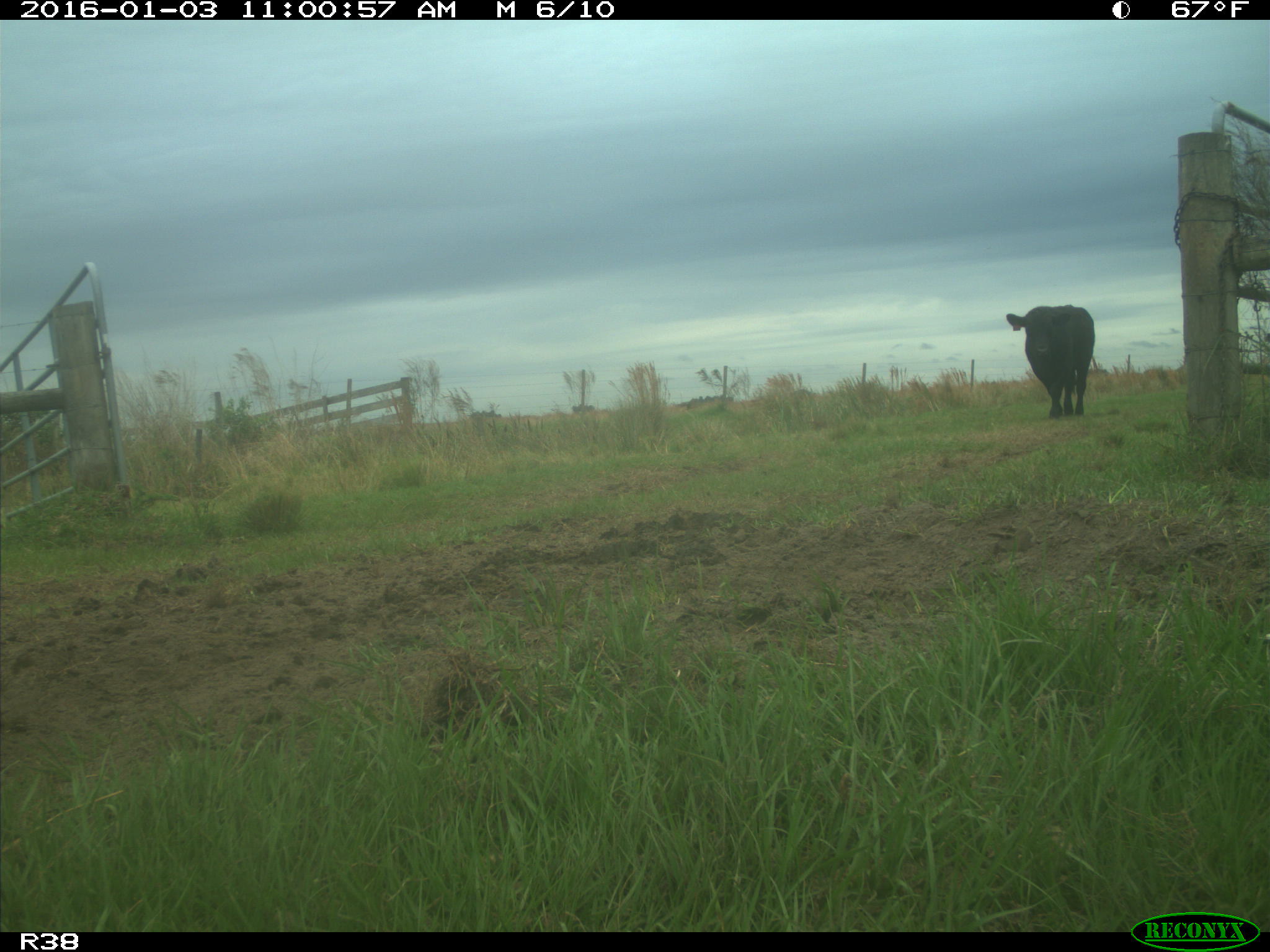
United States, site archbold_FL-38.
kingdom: Animalia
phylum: Chordata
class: Mammalia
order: Artiodactyla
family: Bovidae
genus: Bos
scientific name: Bos taurus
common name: domestic cow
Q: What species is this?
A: Bos taurus (domestic cow).